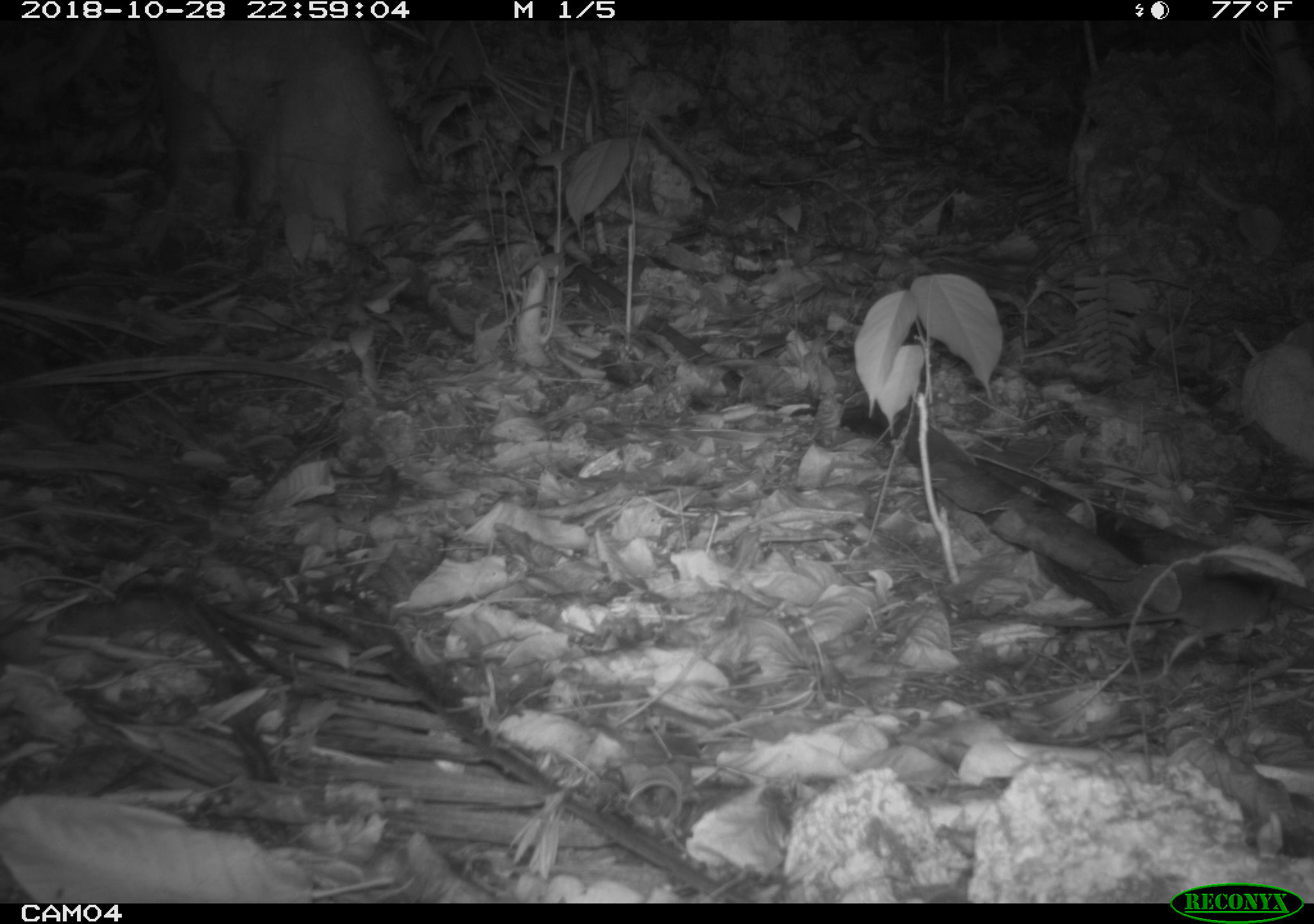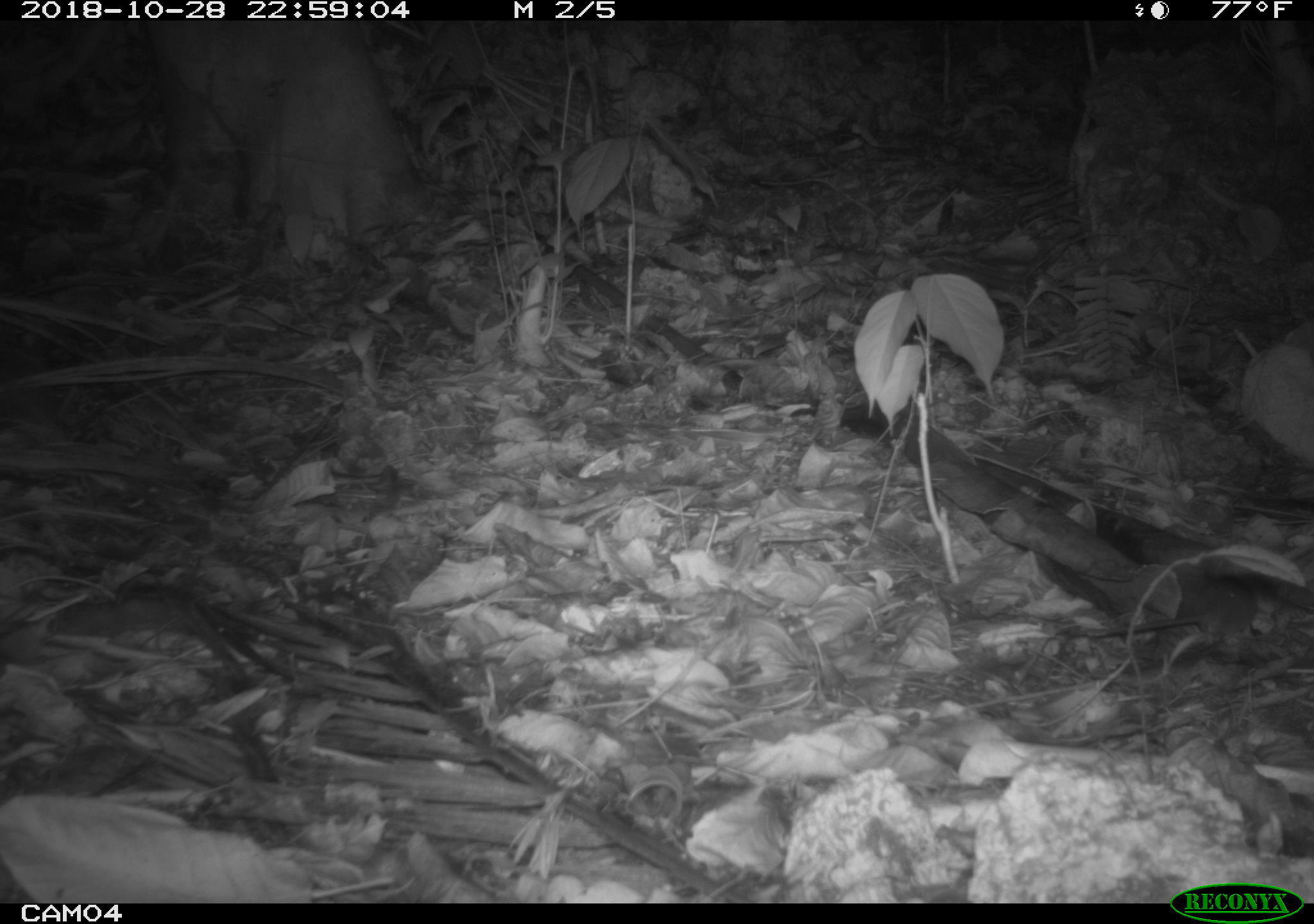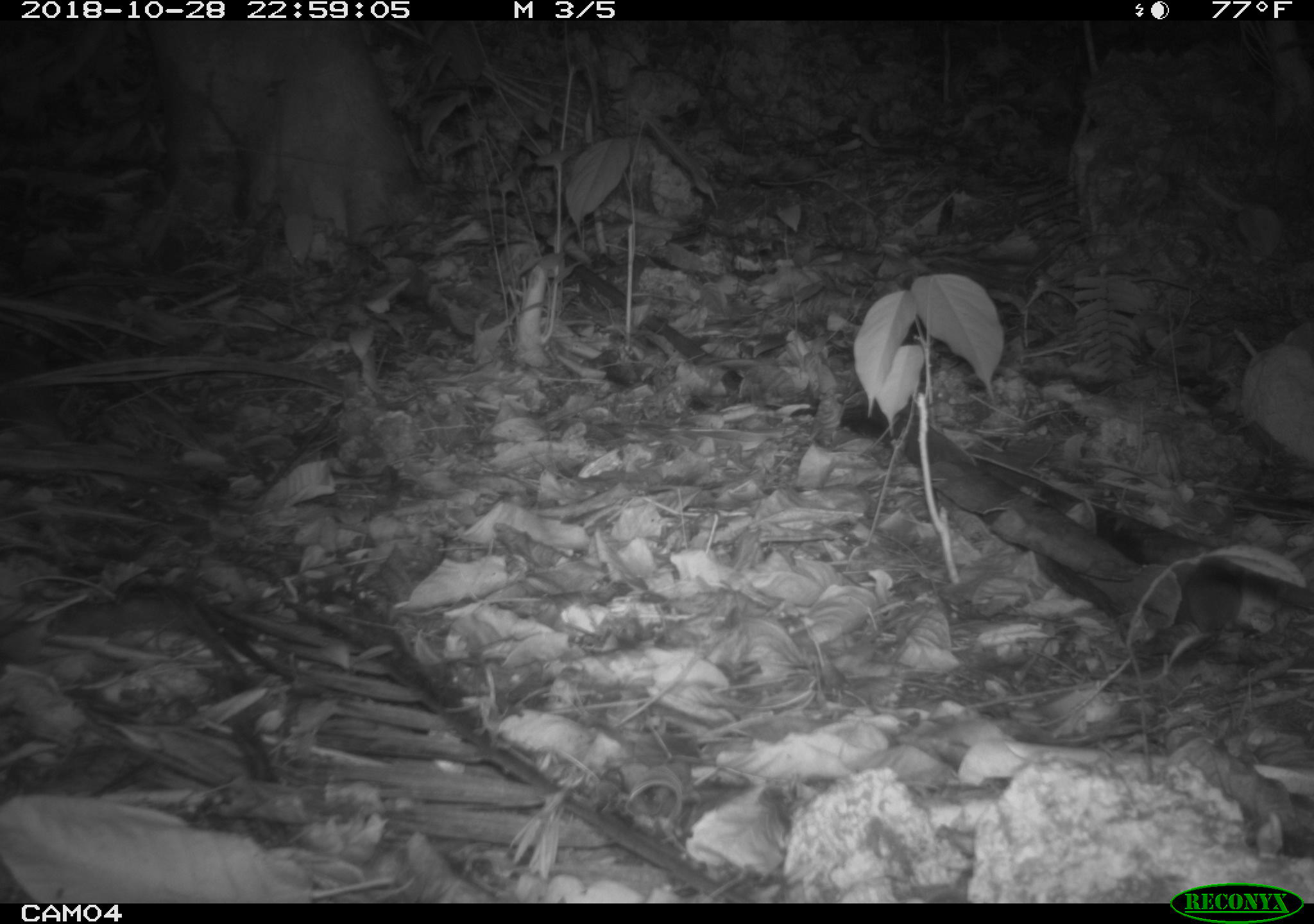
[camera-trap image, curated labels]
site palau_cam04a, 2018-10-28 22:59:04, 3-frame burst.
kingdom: Animalia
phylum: Chordata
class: Mammalia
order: Rodentia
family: Muridae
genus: Rattus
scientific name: Rattus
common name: rat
Rat (Rattus).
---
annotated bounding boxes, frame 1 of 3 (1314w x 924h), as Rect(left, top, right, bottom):
rat: Rect(1032, 568, 1280, 649)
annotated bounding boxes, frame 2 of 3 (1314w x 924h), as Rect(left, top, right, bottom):
rat: Rect(1077, 571, 1262, 651)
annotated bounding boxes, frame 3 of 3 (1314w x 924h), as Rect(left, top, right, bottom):
rat: Rect(1169, 558, 1249, 673)